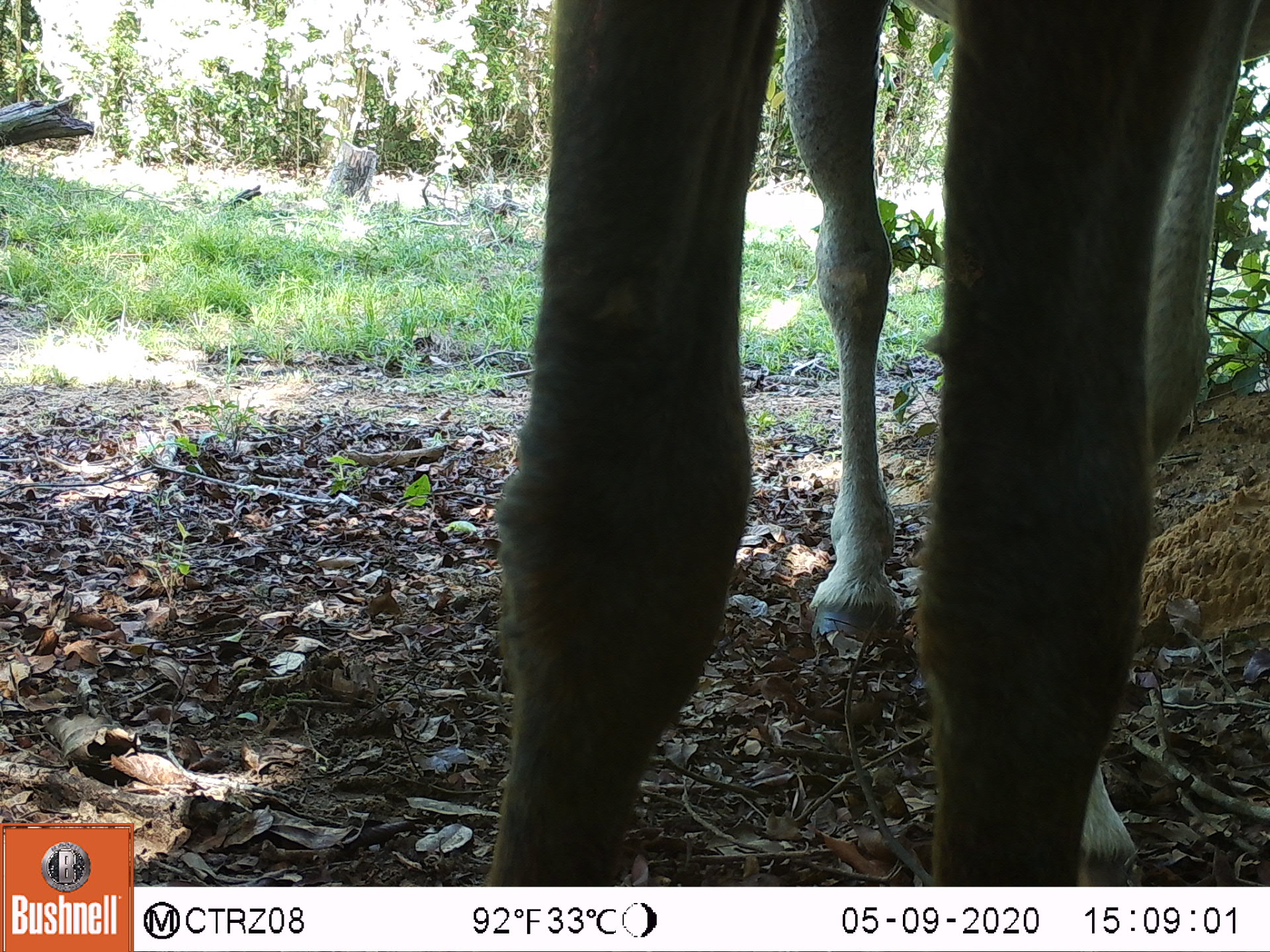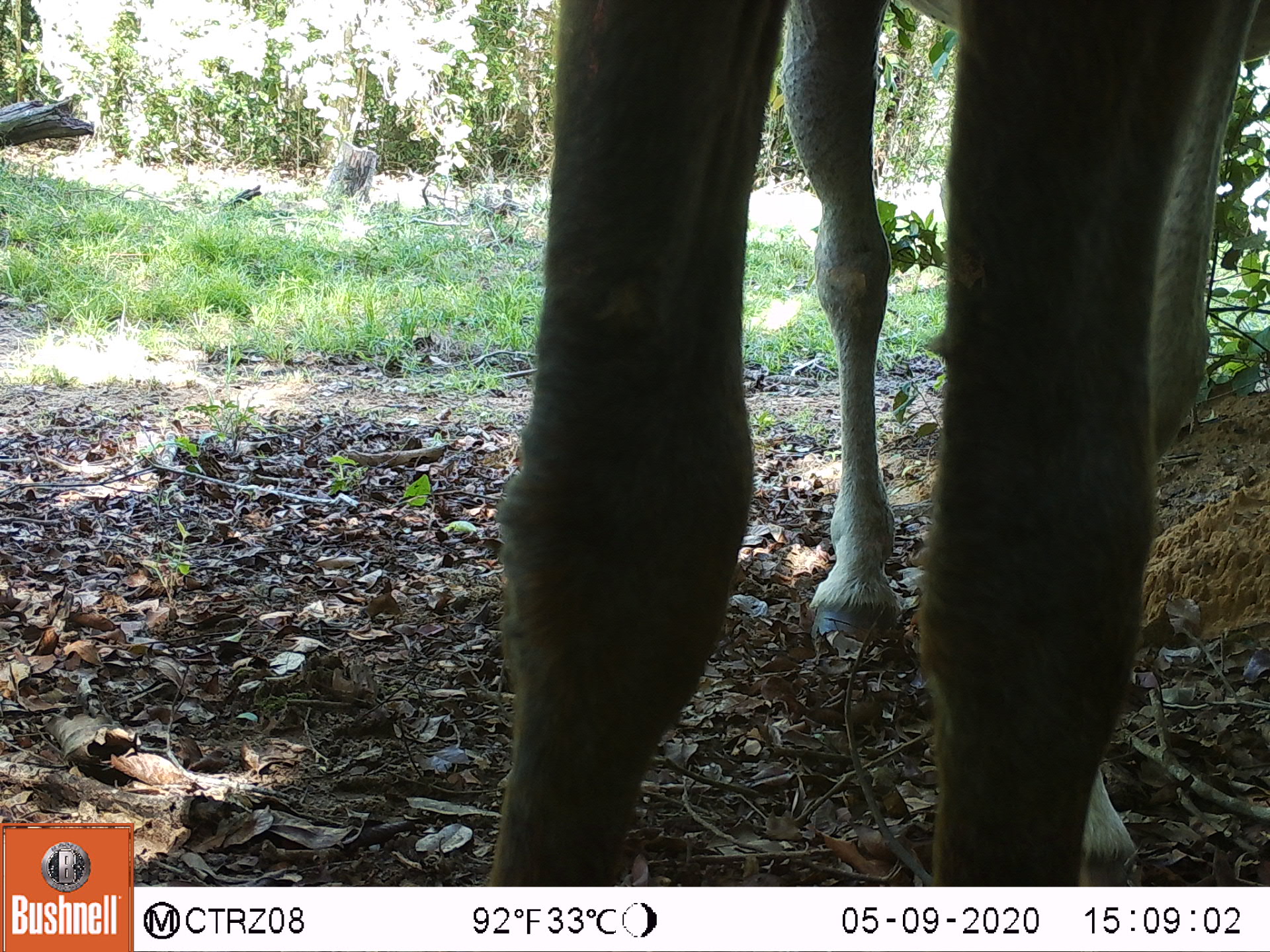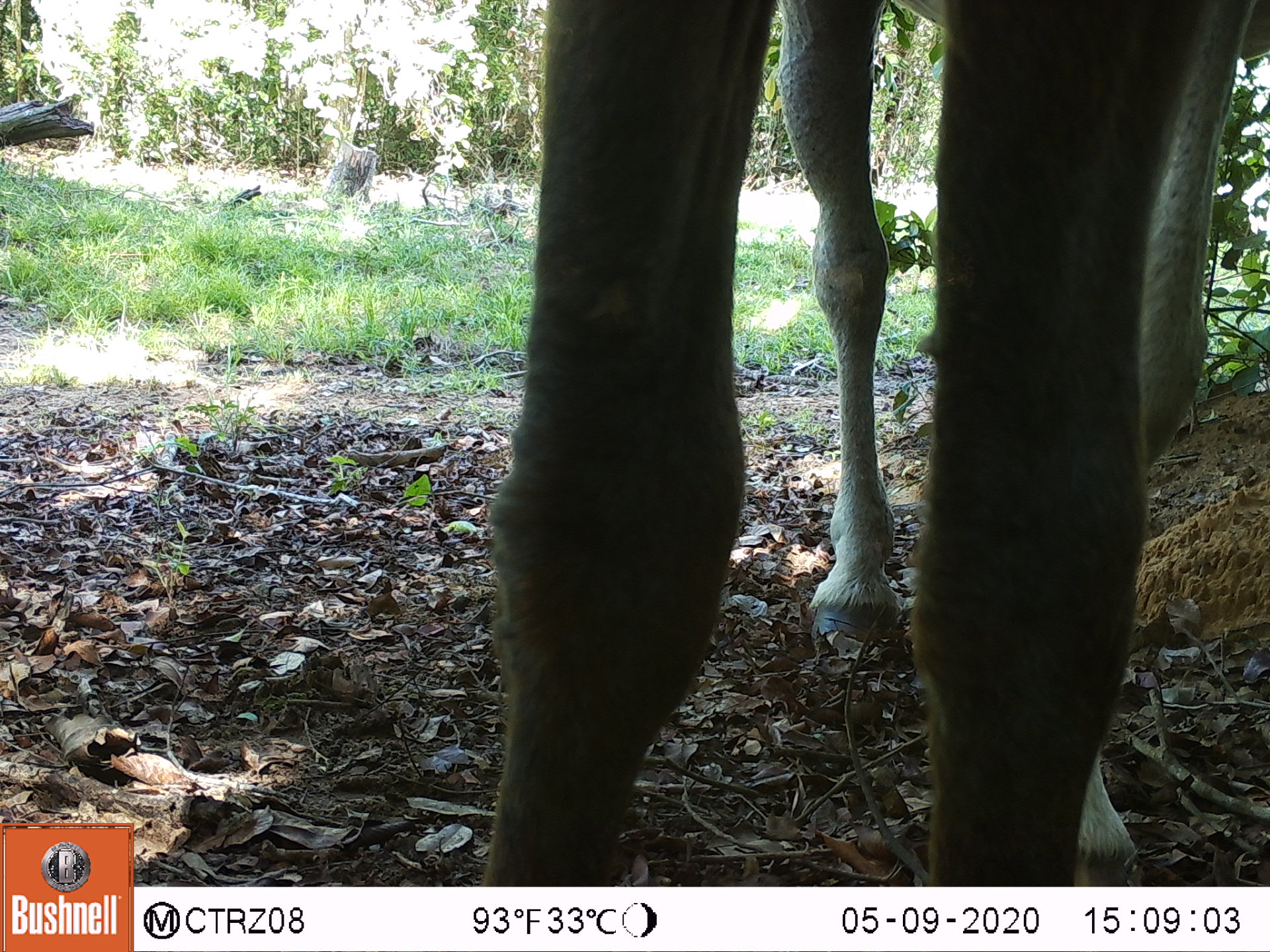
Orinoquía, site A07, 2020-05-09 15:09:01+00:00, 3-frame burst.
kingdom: Animalia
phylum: Chordata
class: Mammalia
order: Perissodactyla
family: Equidae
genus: Equus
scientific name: Equus caballus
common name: domestic horse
Domestic horse (Equus caballus).